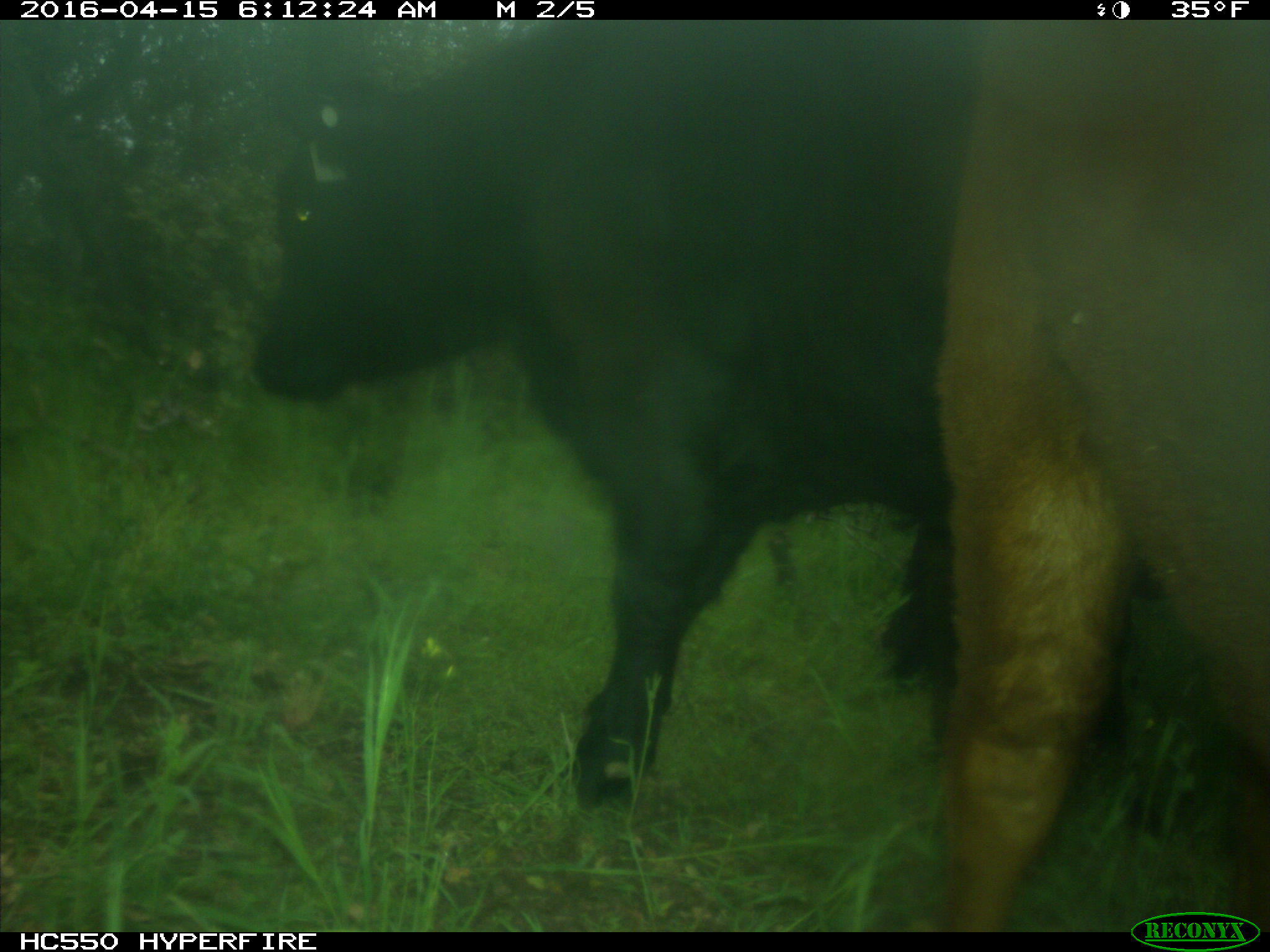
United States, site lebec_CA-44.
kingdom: Animalia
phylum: Chordata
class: Mammalia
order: Artiodactyla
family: Bovidae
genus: Bos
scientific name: Bos taurus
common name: domestic cow